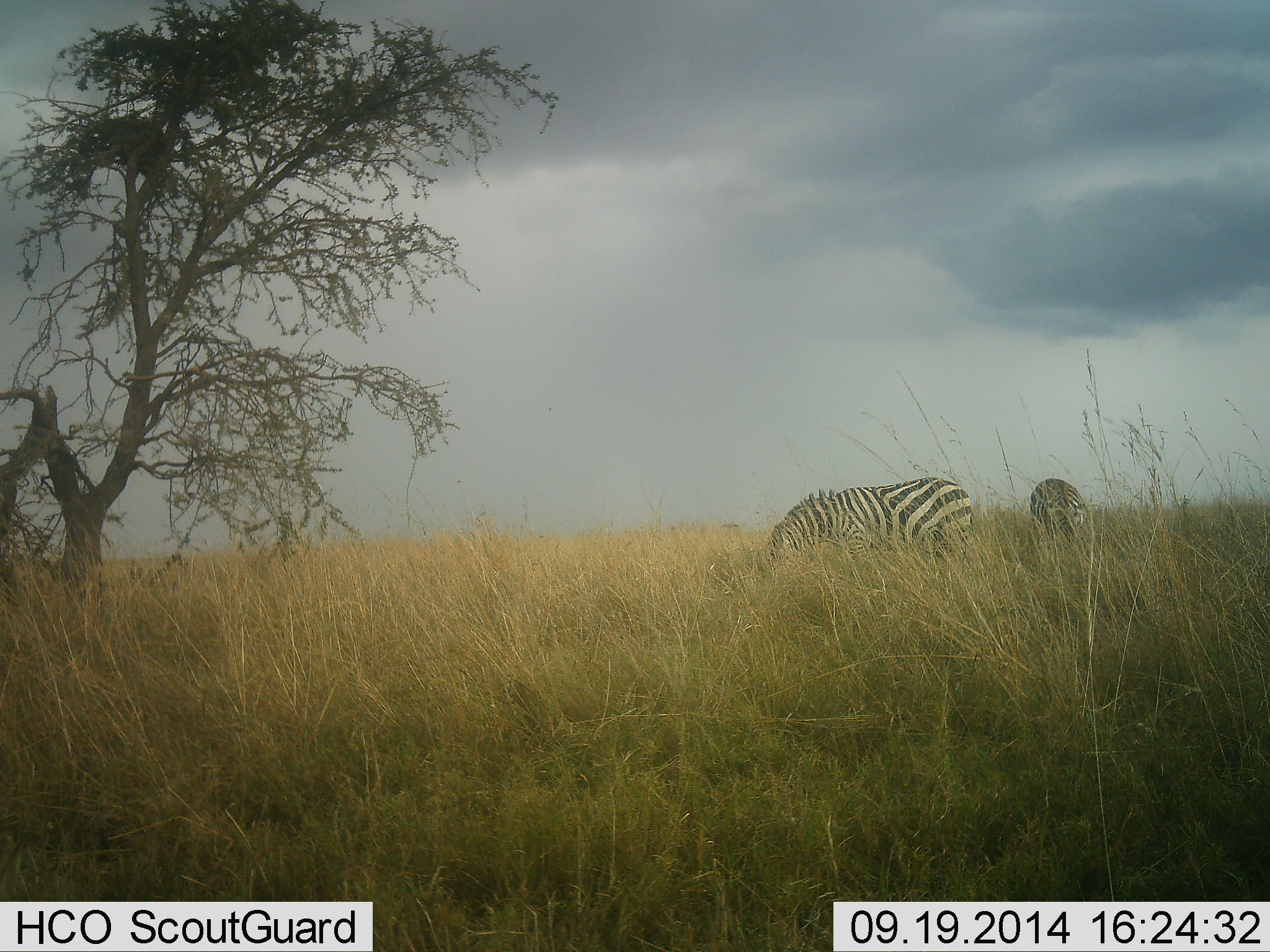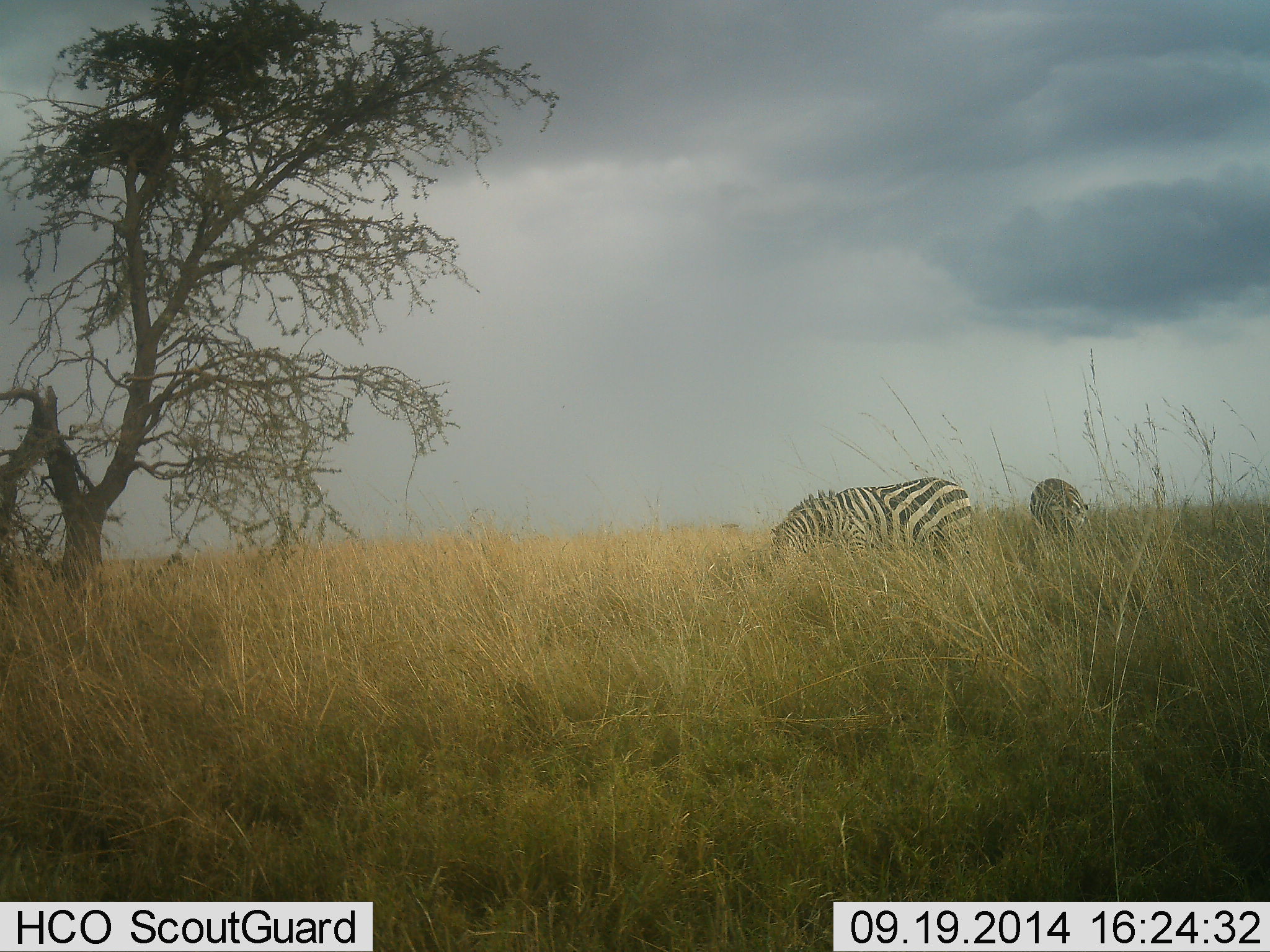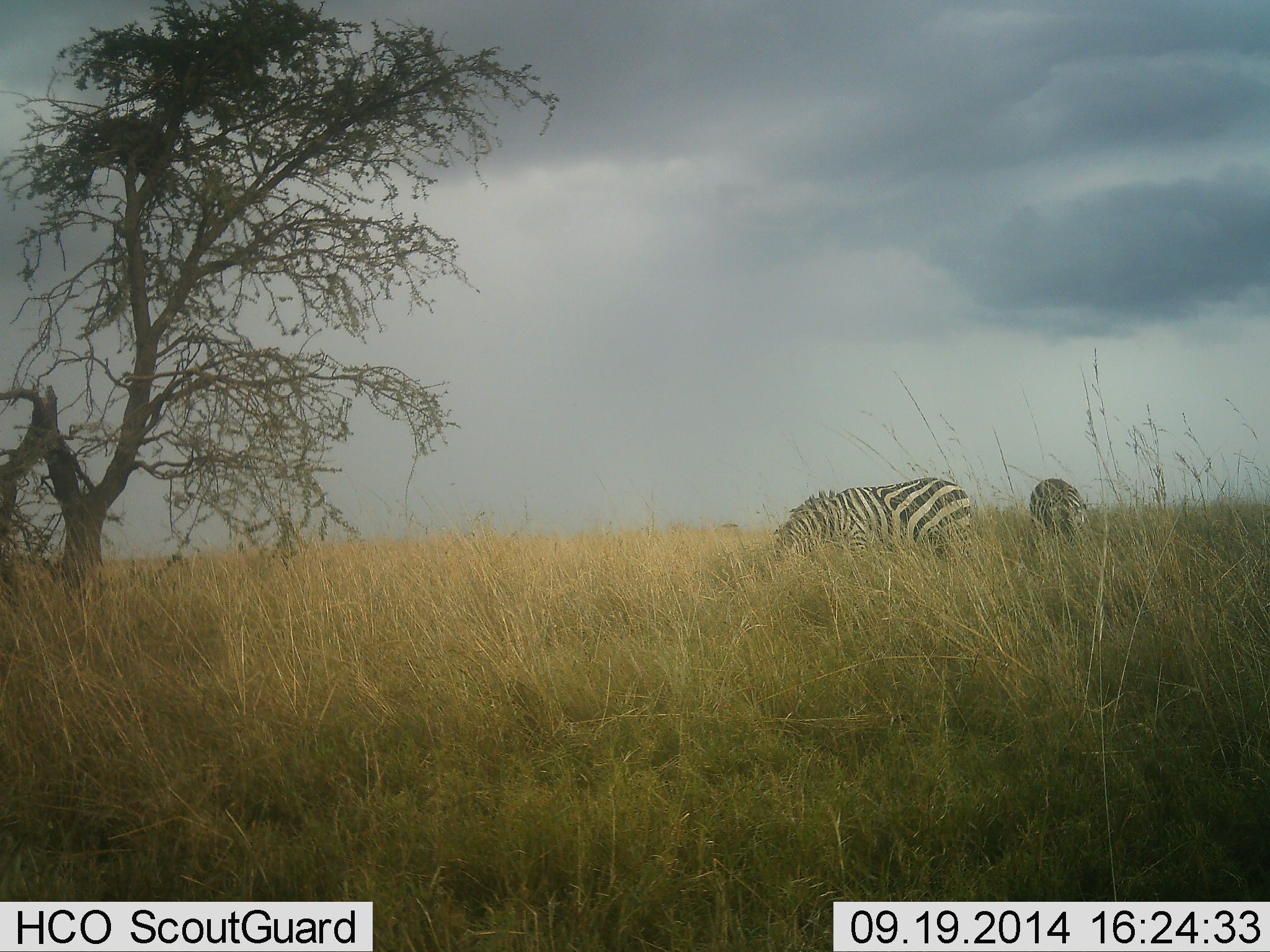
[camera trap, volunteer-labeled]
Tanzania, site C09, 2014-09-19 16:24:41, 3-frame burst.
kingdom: Animalia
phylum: Chordata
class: Mammalia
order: Perissodactyla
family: Equidae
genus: Equus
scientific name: Equus quagga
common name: plains zebra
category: zebra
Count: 2.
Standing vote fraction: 20%.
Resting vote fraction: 0%.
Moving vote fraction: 0%.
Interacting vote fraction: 0%.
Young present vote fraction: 0%.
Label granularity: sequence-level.